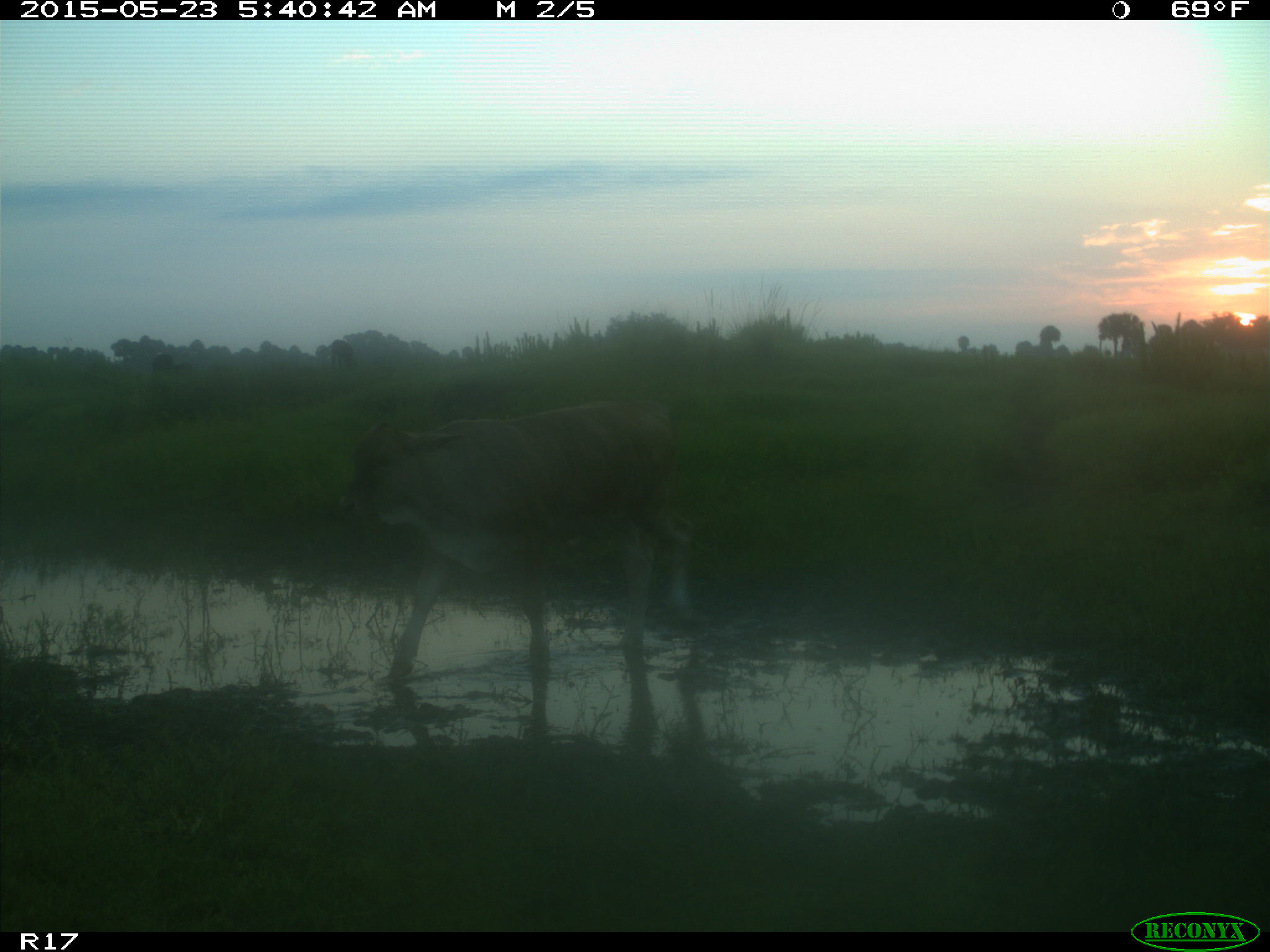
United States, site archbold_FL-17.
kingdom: Animalia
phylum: Chordata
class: Mammalia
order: Artiodactyla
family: Bovidae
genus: Bos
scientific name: Bos taurus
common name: domestic cow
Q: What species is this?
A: Bos taurus (domestic cow).